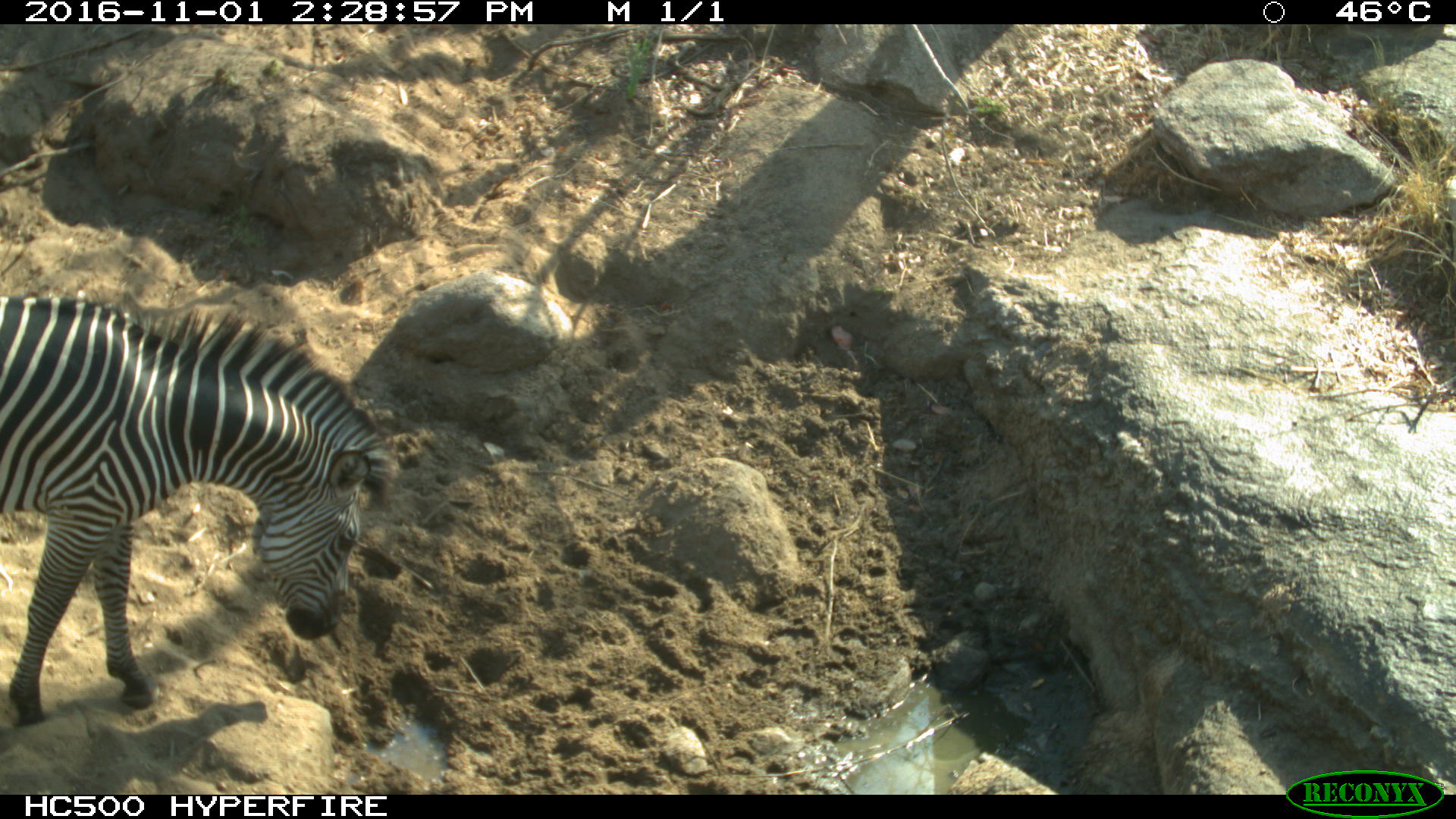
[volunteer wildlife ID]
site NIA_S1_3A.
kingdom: Animalia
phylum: Chordata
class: Mammalia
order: Perissodactyla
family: Equidae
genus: Equus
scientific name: Equus quagga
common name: plains zebra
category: zebraplains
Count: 1.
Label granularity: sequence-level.